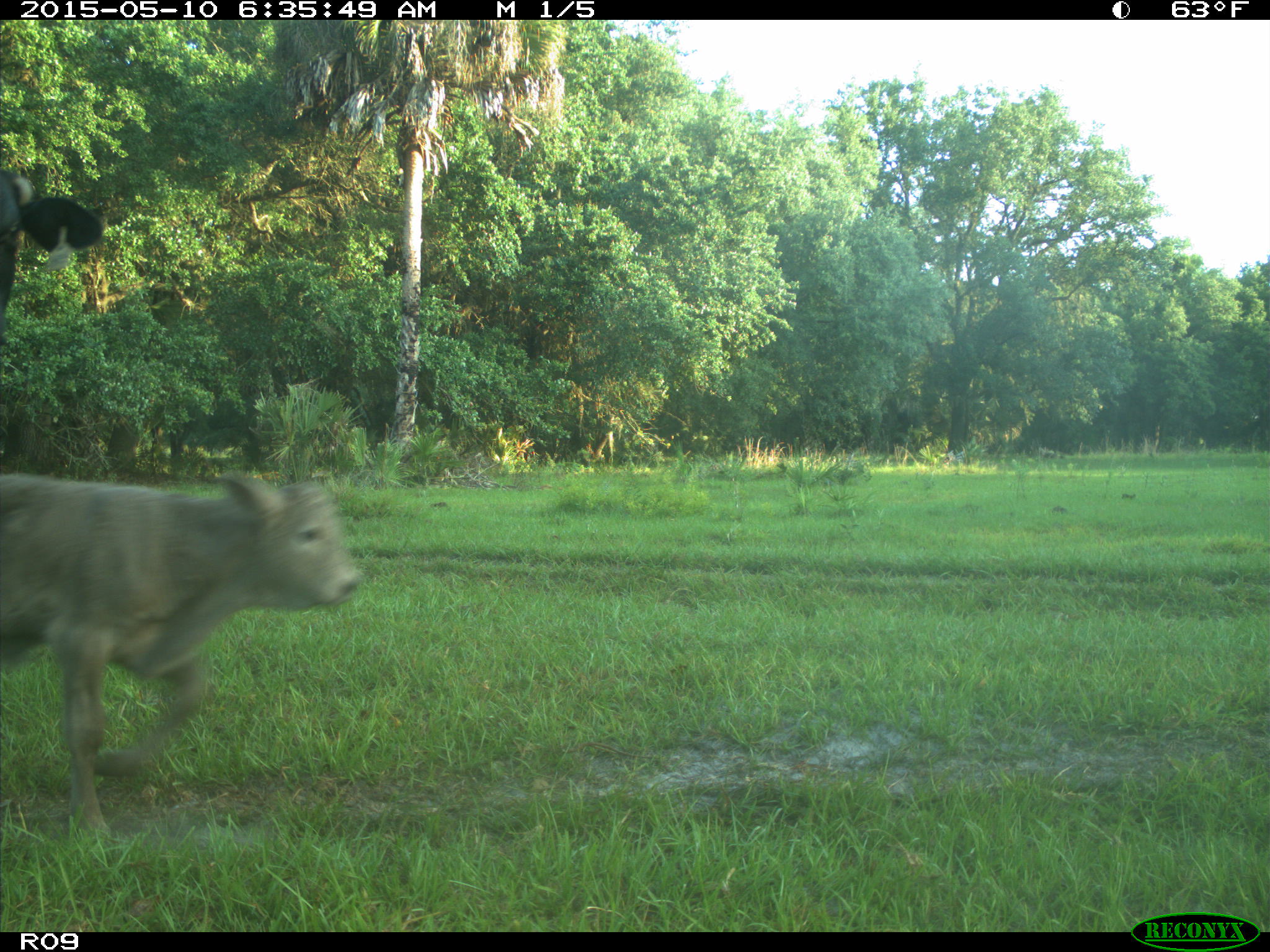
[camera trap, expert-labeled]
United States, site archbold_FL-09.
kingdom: Animalia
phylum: Chordata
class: Mammalia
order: Artiodactyla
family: Bovidae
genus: Bos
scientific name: Bos taurus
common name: domestic cow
Bos taurus (domestic cow).